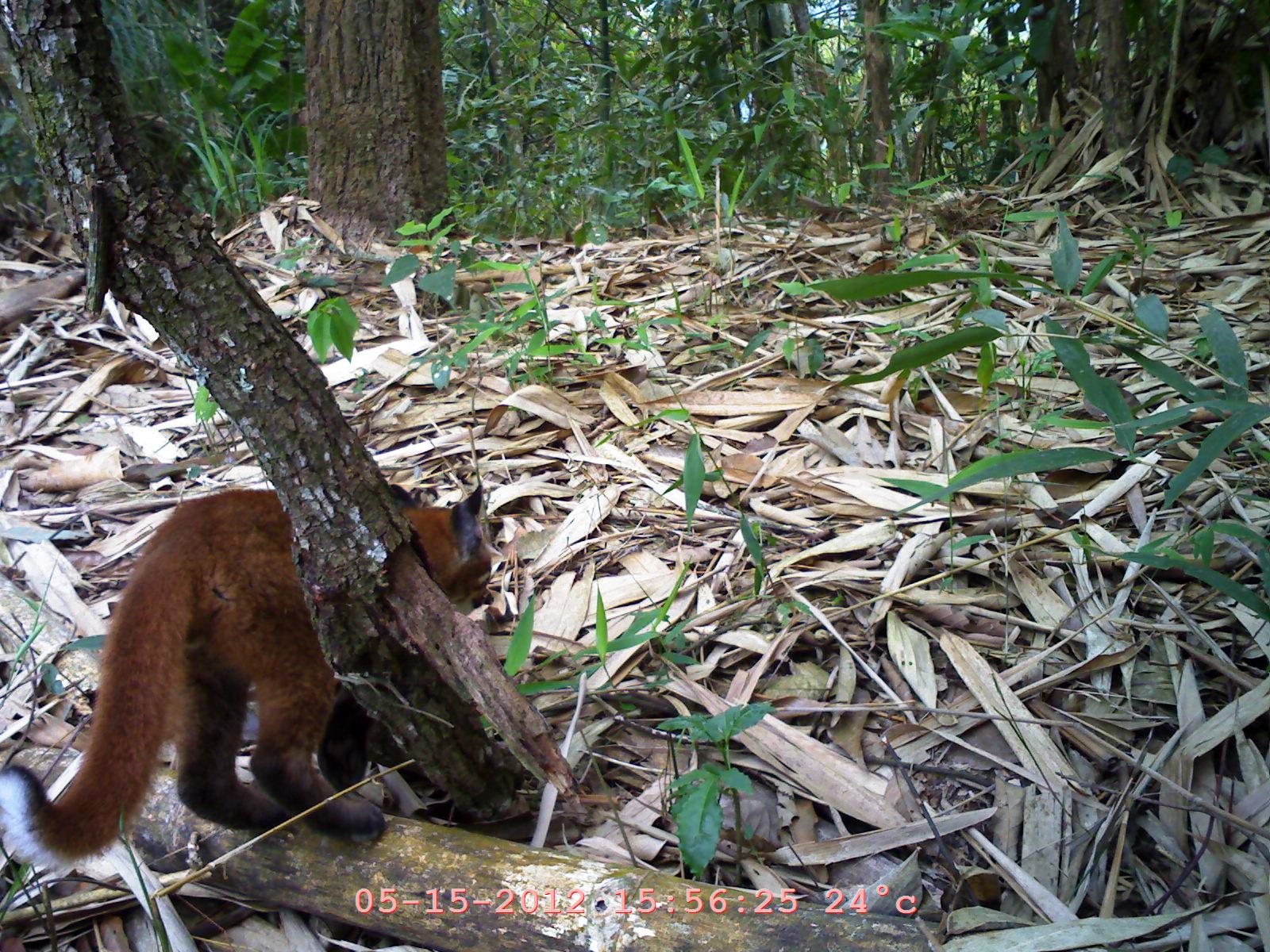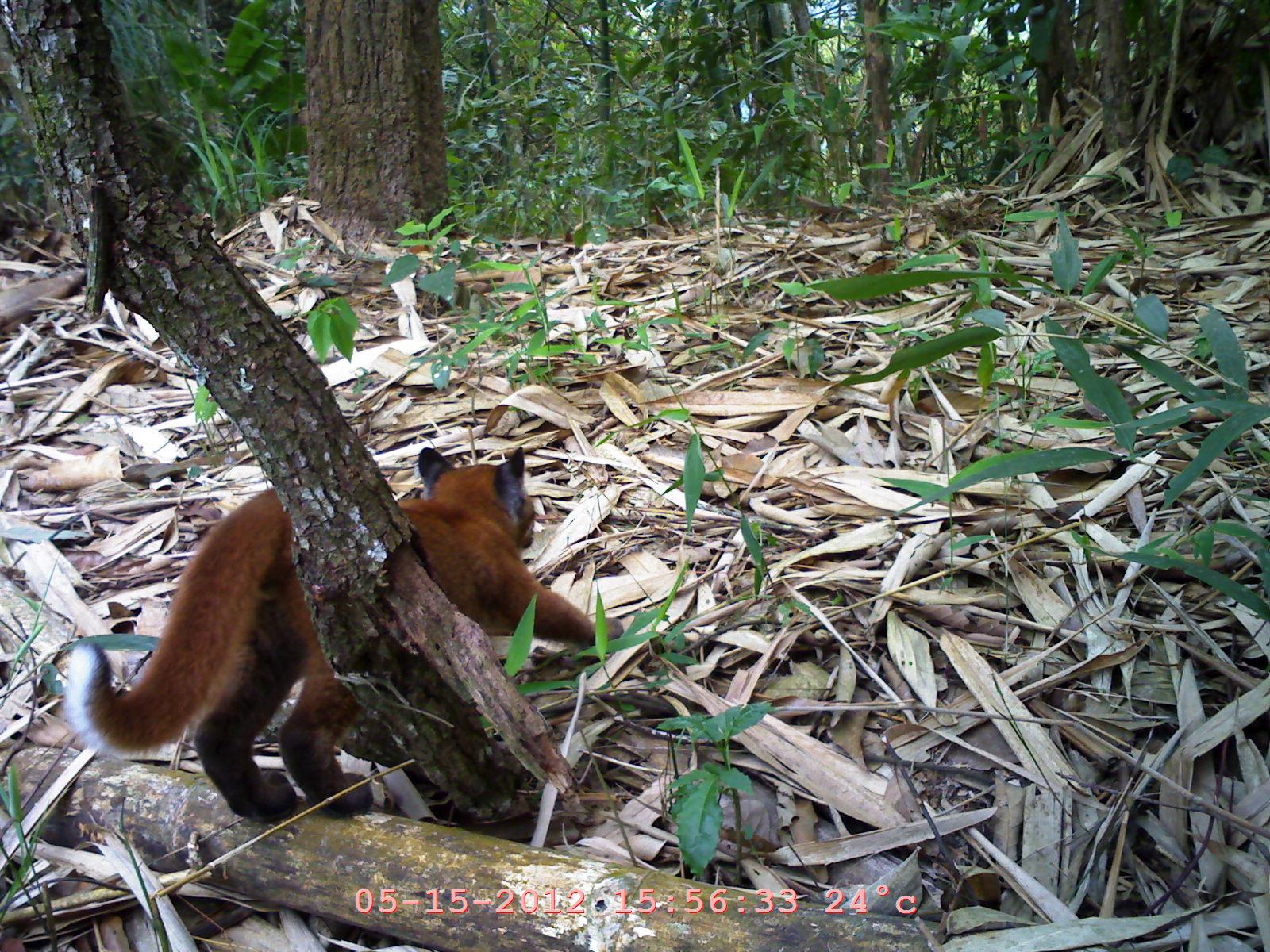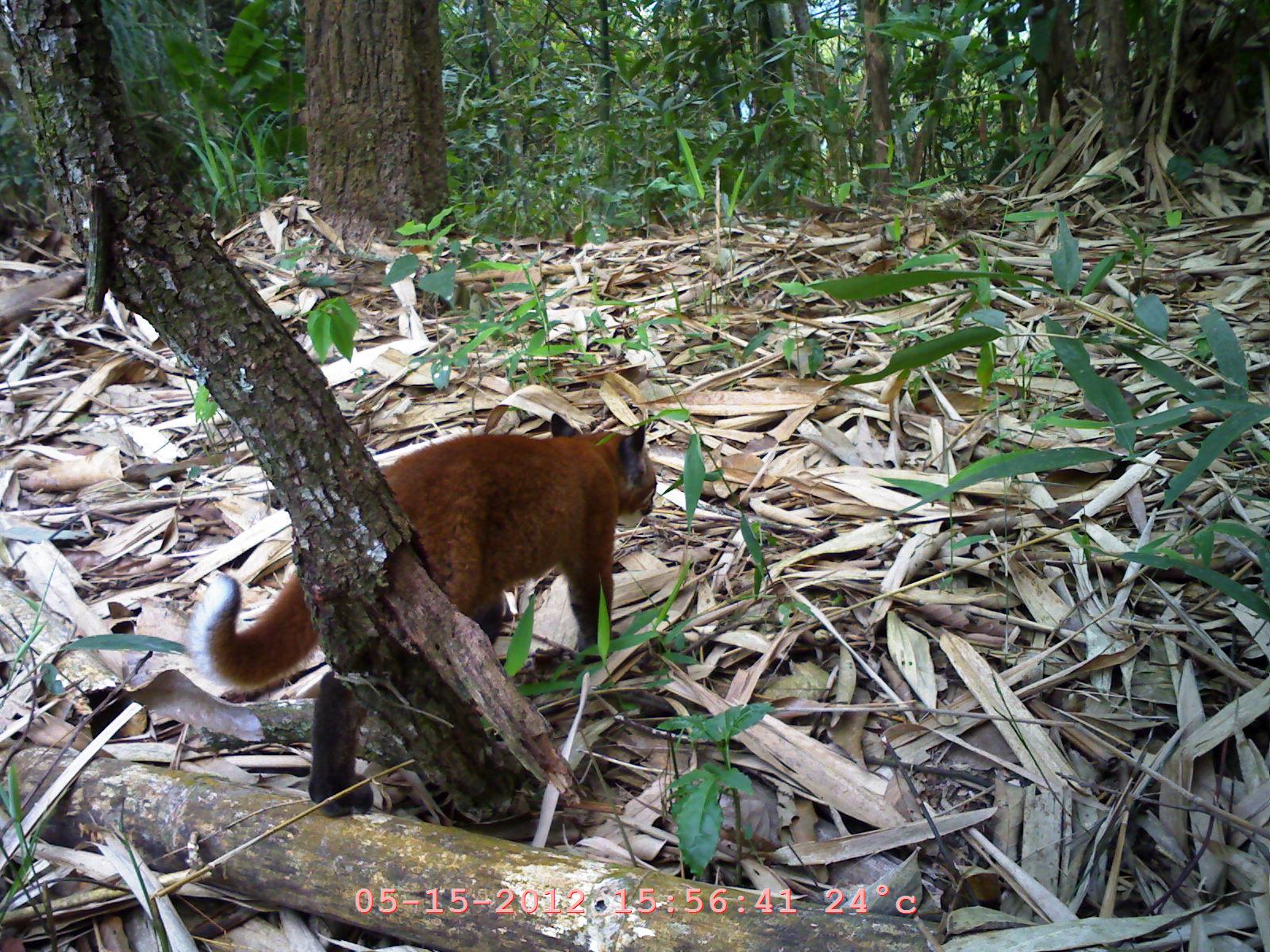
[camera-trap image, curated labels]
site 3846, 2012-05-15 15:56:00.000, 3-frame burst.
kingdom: Animalia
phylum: Chordata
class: Mammalia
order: Carnivora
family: Felidae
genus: Catopuma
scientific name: Catopuma temminckii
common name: asian golden cat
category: pardofelis temminckii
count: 1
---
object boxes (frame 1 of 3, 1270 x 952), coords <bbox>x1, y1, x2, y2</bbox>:
pardofelis temminckii: <bbox>1, 468, 497, 869</bbox>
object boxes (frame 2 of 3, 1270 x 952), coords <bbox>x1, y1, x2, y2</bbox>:
pardofelis temminckii: <bbox>56, 440, 631, 823</bbox>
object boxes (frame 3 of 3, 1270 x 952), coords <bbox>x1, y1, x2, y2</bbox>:
pardofelis temminckii: <bbox>177, 407, 660, 821</bbox>